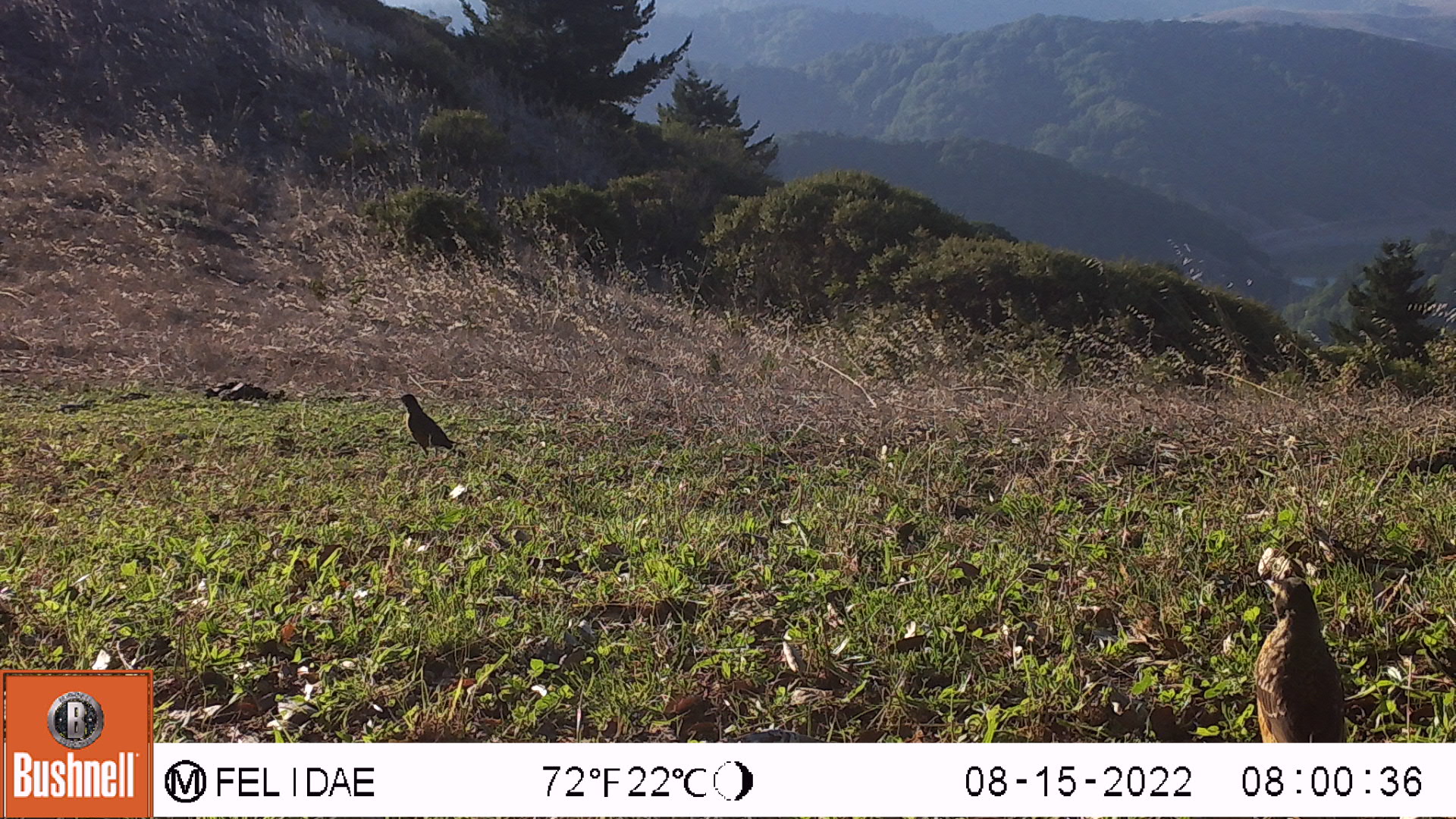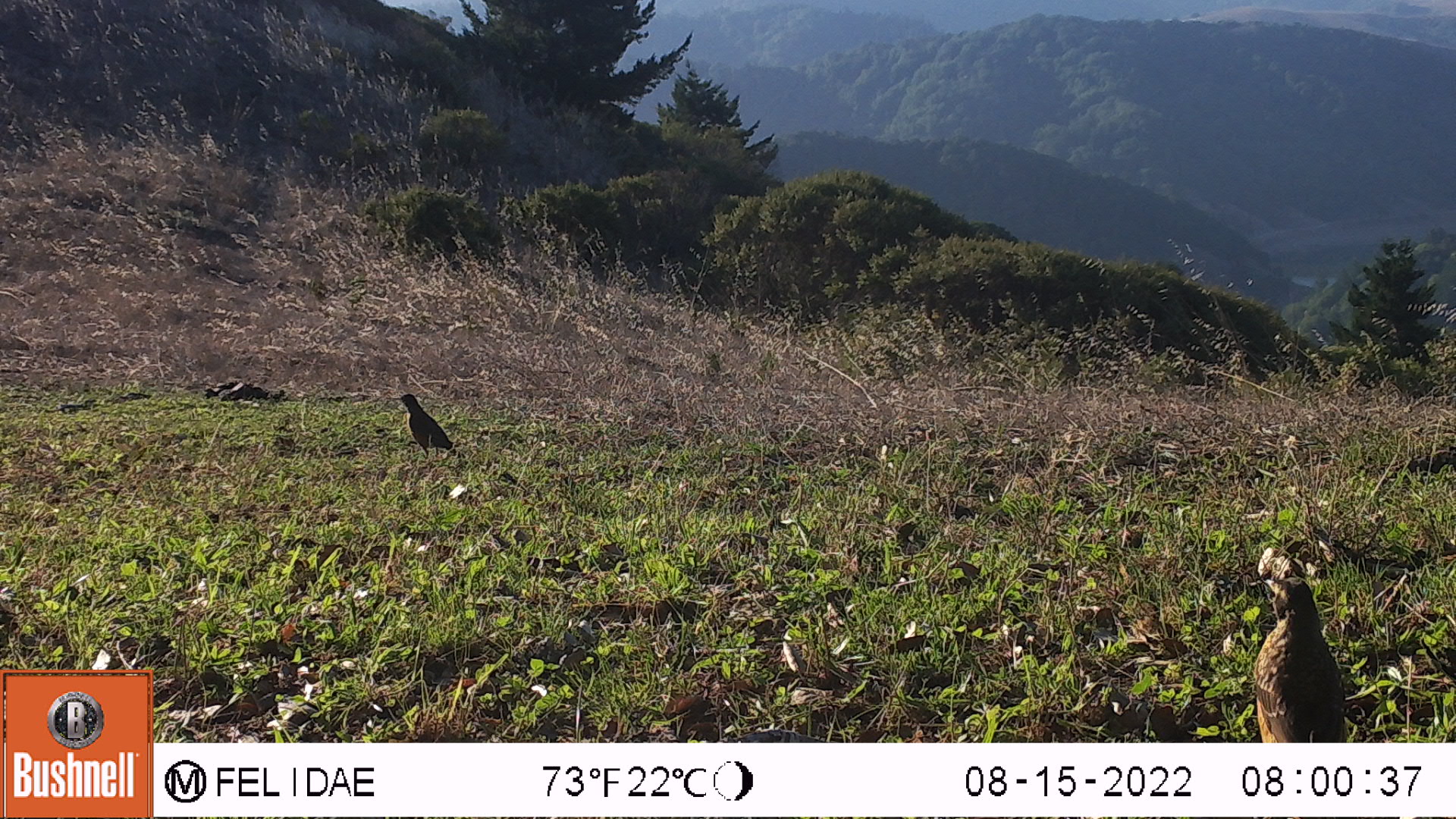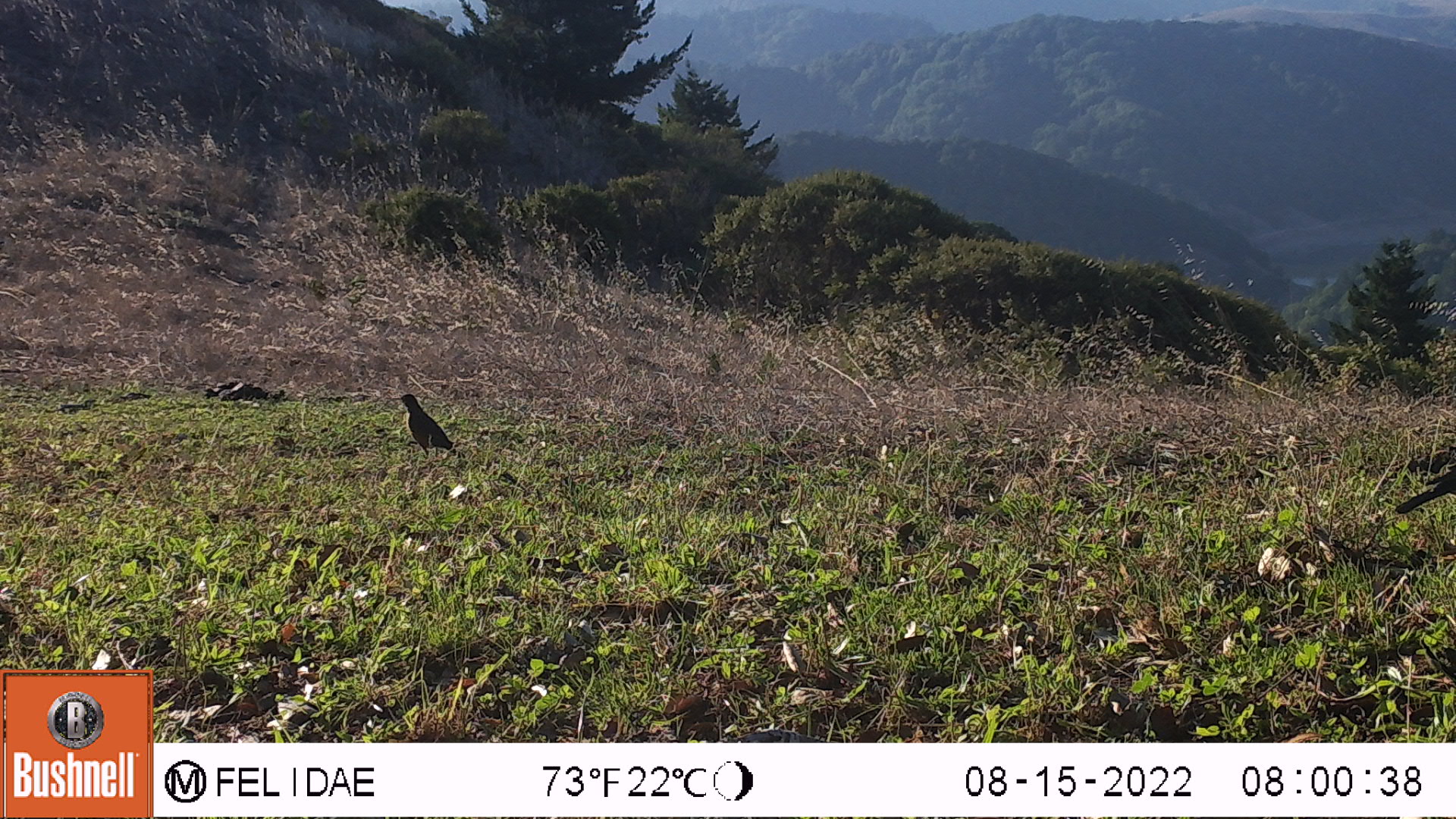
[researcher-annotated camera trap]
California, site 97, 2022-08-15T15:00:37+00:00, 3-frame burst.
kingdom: Animalia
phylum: Chordata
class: Aves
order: Galliformes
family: Odontophoridae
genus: Callipepla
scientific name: Callipepla californica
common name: california quail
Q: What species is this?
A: California quail (Callipepla californica).